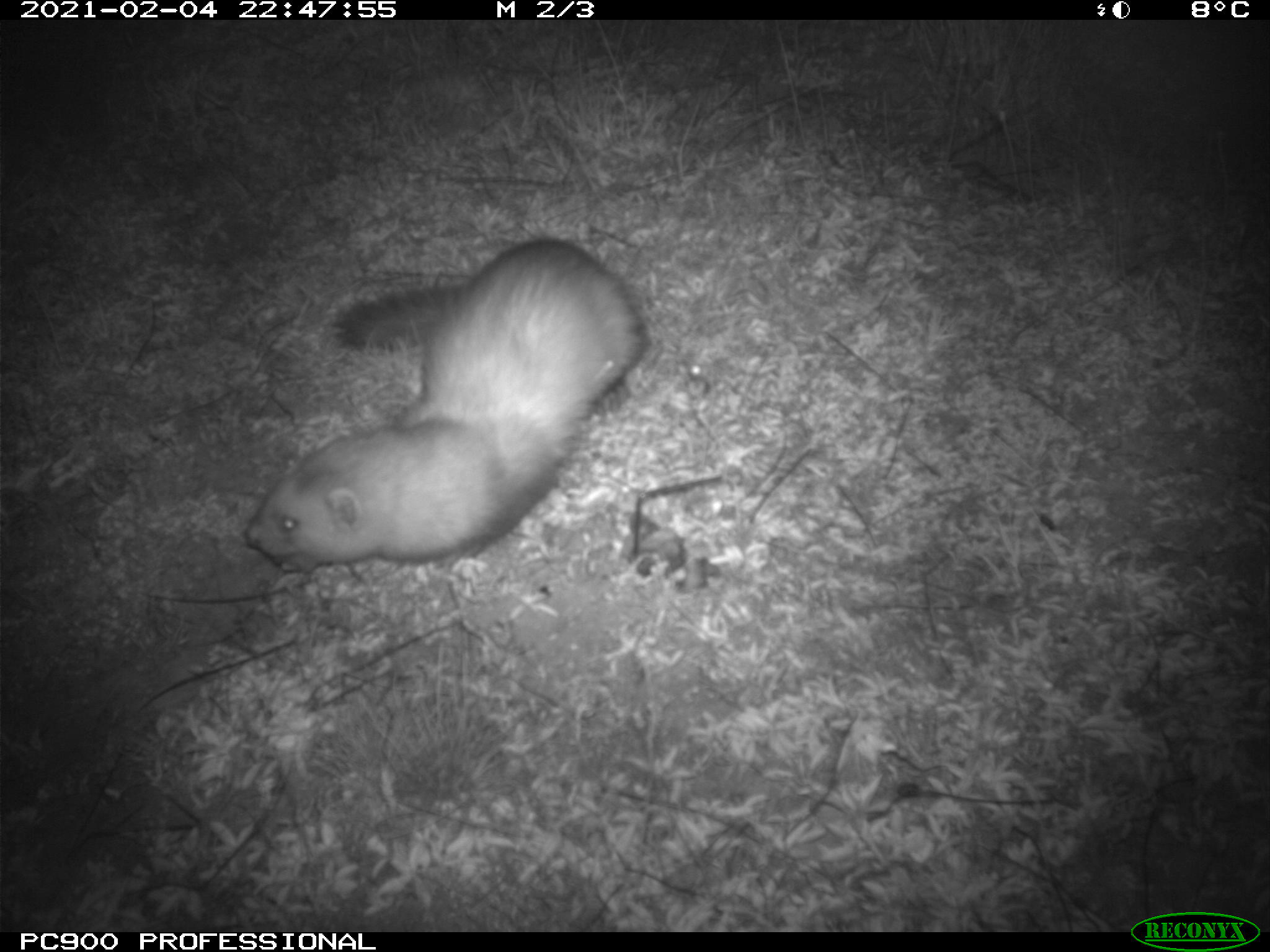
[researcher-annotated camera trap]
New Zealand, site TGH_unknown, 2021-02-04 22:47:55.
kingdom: Animalia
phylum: Chordata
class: Mammalia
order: Carnivora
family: Mustelidae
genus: Mustela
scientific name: Mustela furo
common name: ferret